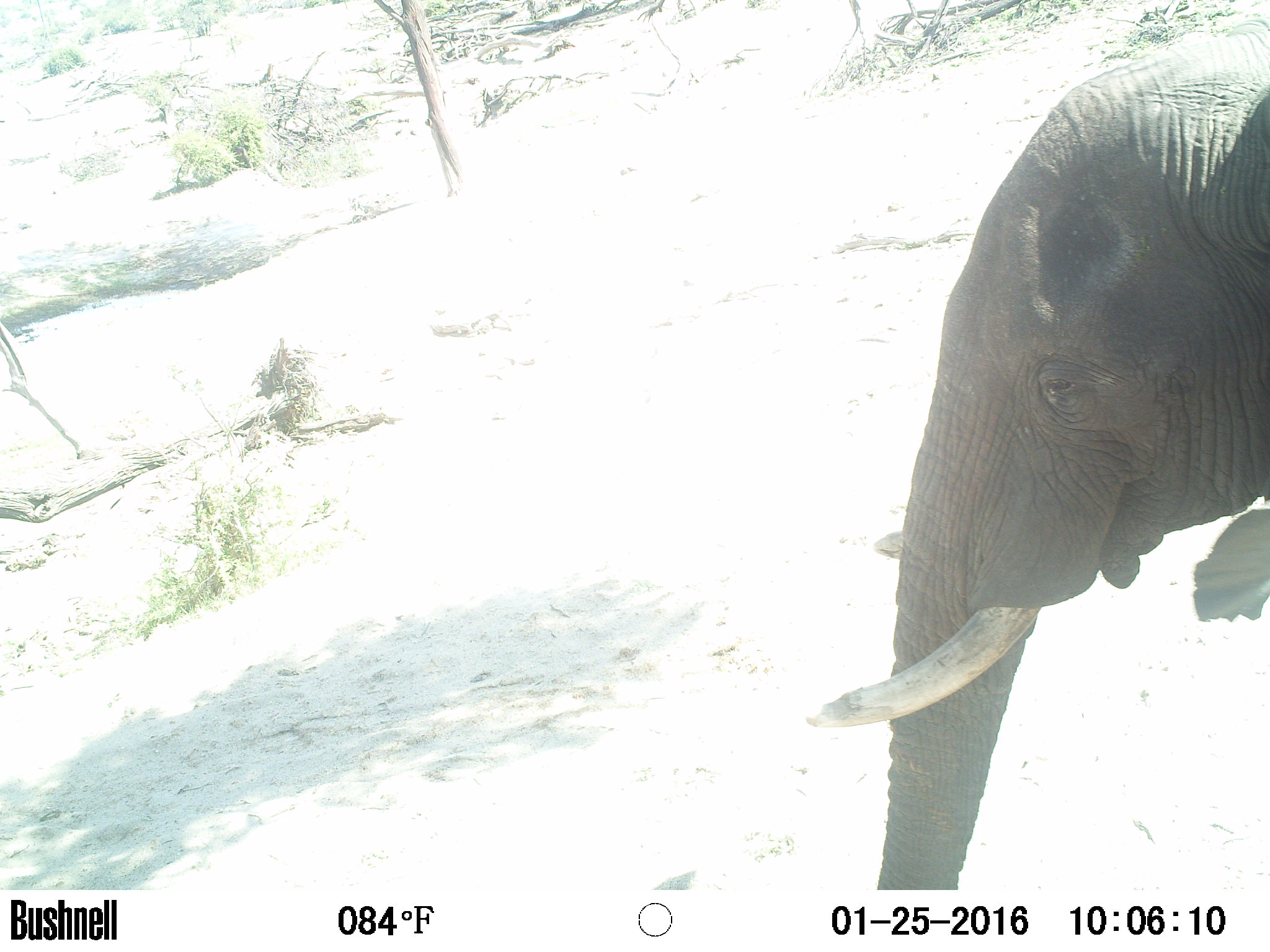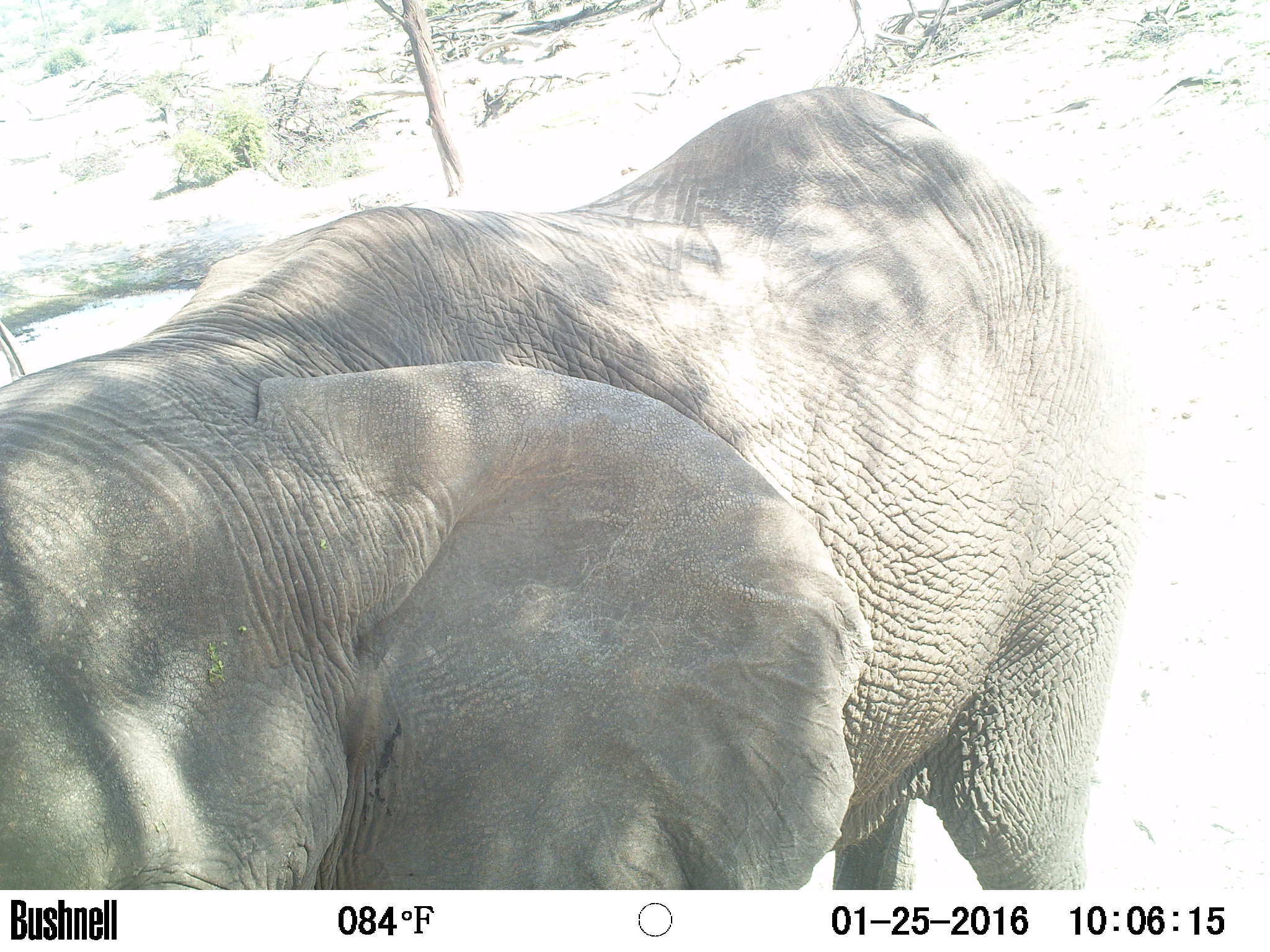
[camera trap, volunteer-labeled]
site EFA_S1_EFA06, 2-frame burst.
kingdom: Animalia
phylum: Chordata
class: Mammalia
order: Proboscidea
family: Elephantidae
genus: Loxodonta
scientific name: Loxodonta africana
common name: african bush elephant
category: elephant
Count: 1.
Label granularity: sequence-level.